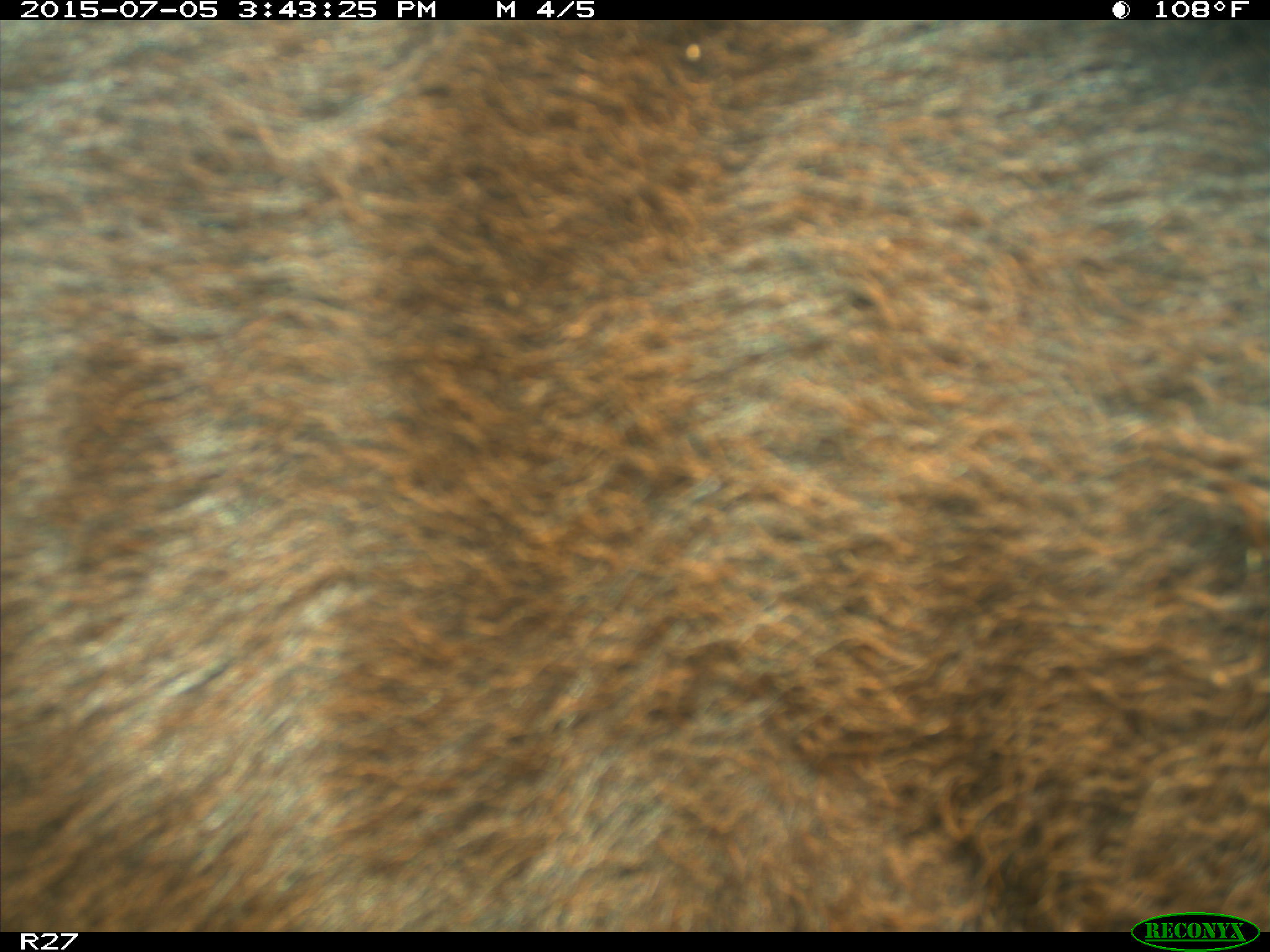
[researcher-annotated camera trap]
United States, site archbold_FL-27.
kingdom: Animalia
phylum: Chordata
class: Mammalia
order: Artiodactyla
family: Bovidae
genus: Bos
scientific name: Bos taurus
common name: domestic cow